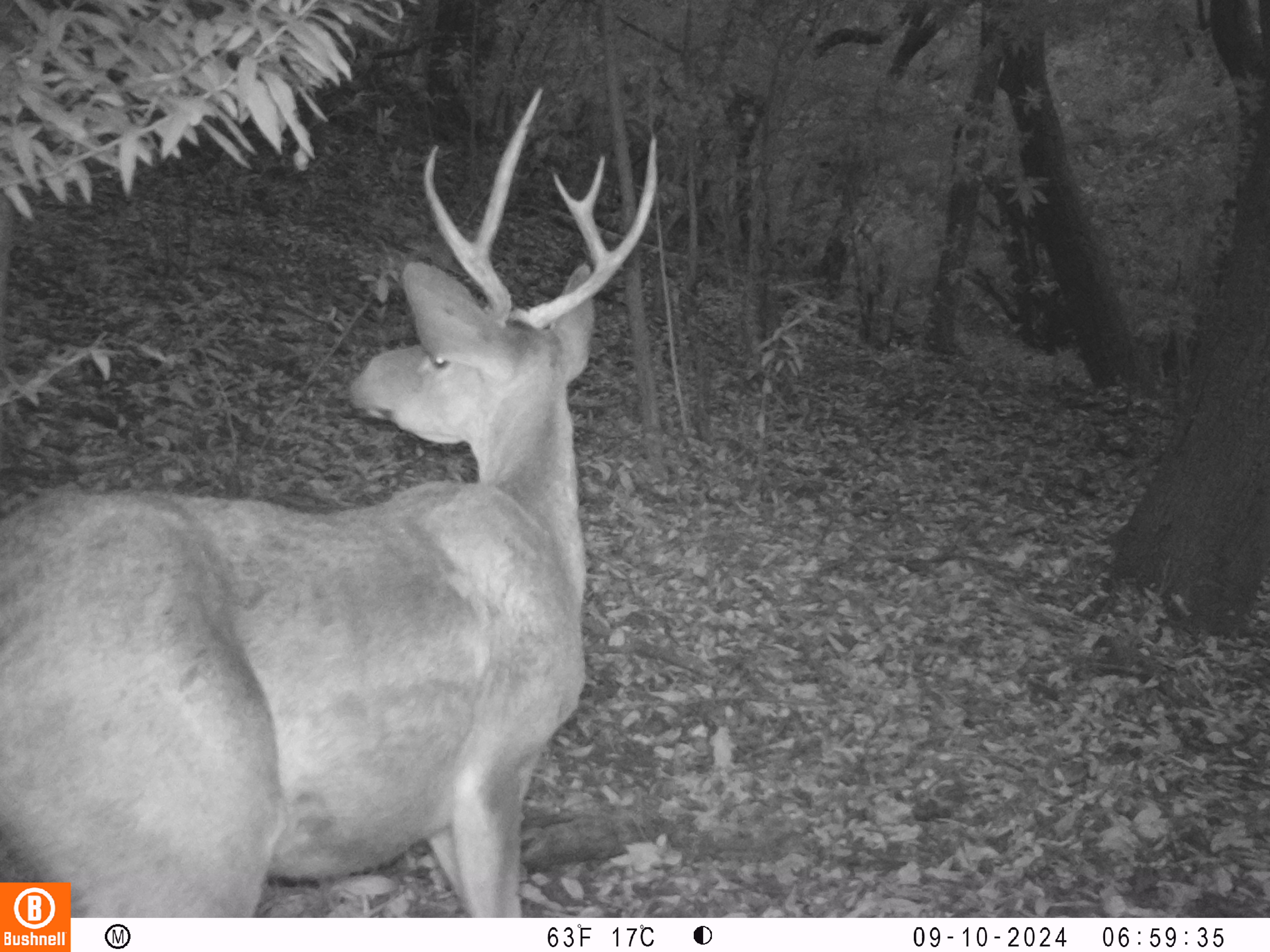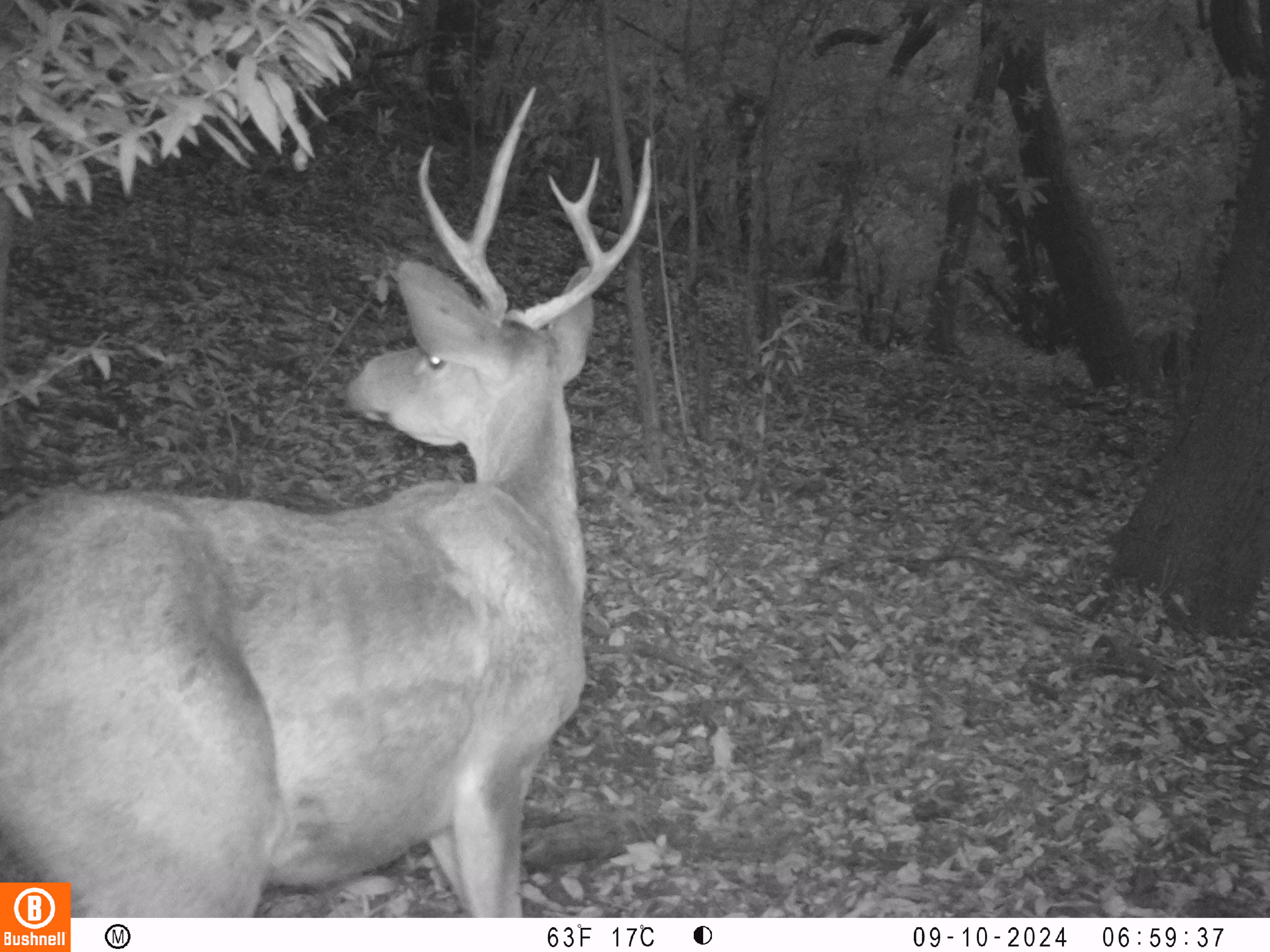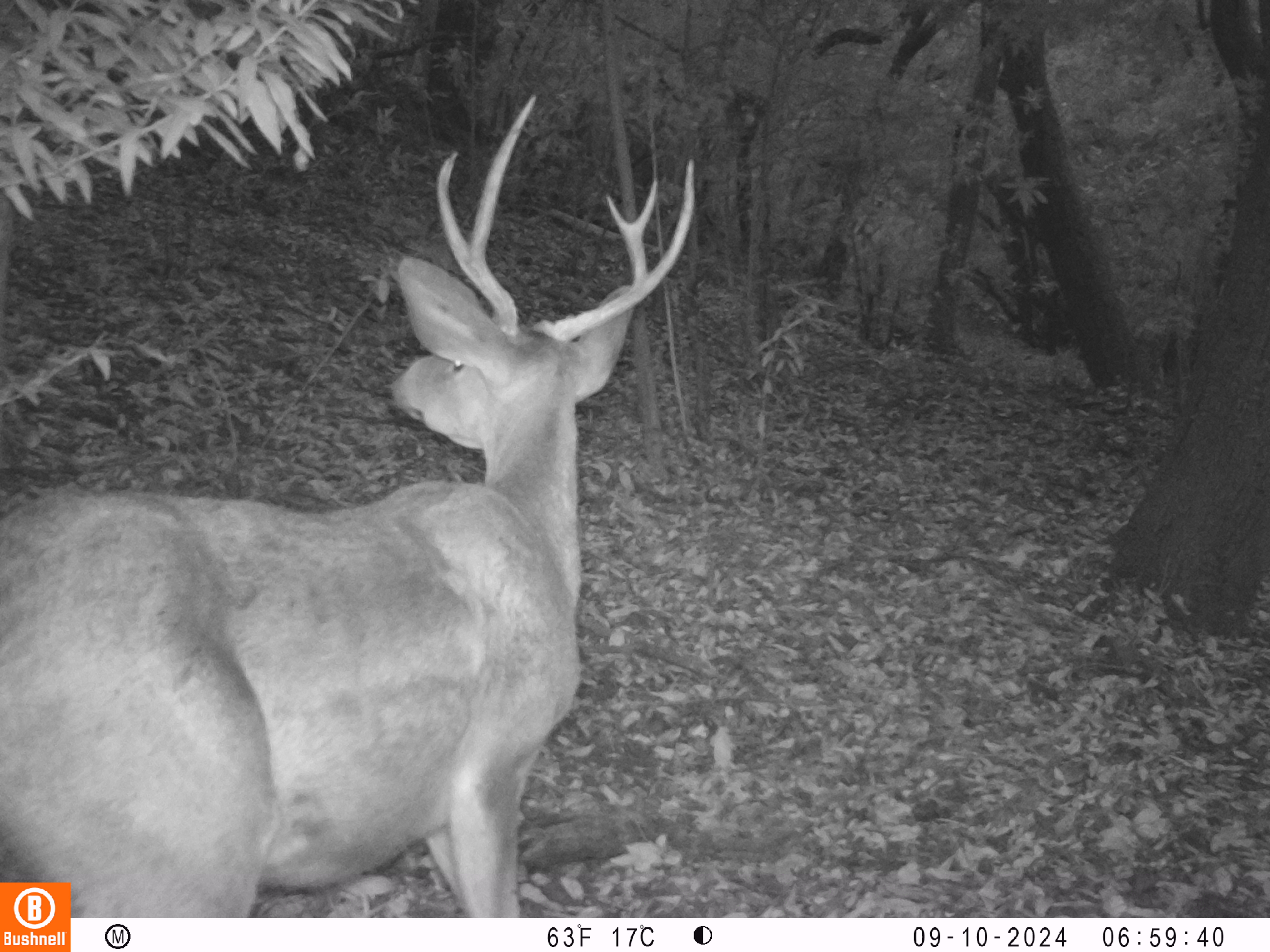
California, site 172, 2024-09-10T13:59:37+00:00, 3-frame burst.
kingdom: Animalia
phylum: Chordata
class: Mammalia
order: Artiodactyla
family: Cervidae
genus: Odocoileus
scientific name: Odocoileus hemionus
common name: mule deer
Mule deer (Odocoileus hemionus).